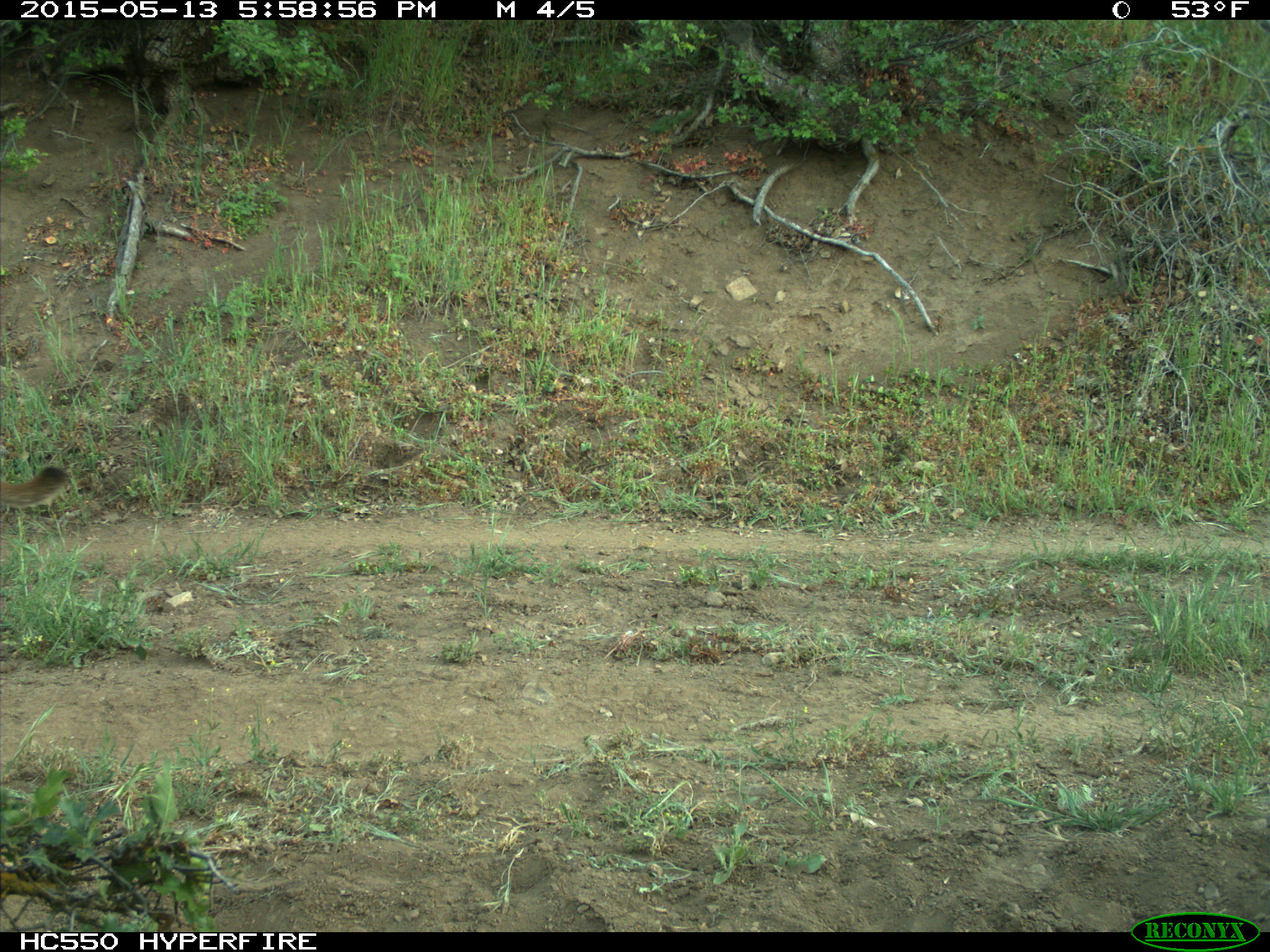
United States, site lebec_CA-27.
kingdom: Animalia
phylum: Chordata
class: Mammalia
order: Carnivora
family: Felidae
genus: Puma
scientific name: Puma concolor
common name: mountain lion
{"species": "Puma concolor (mountain lion)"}